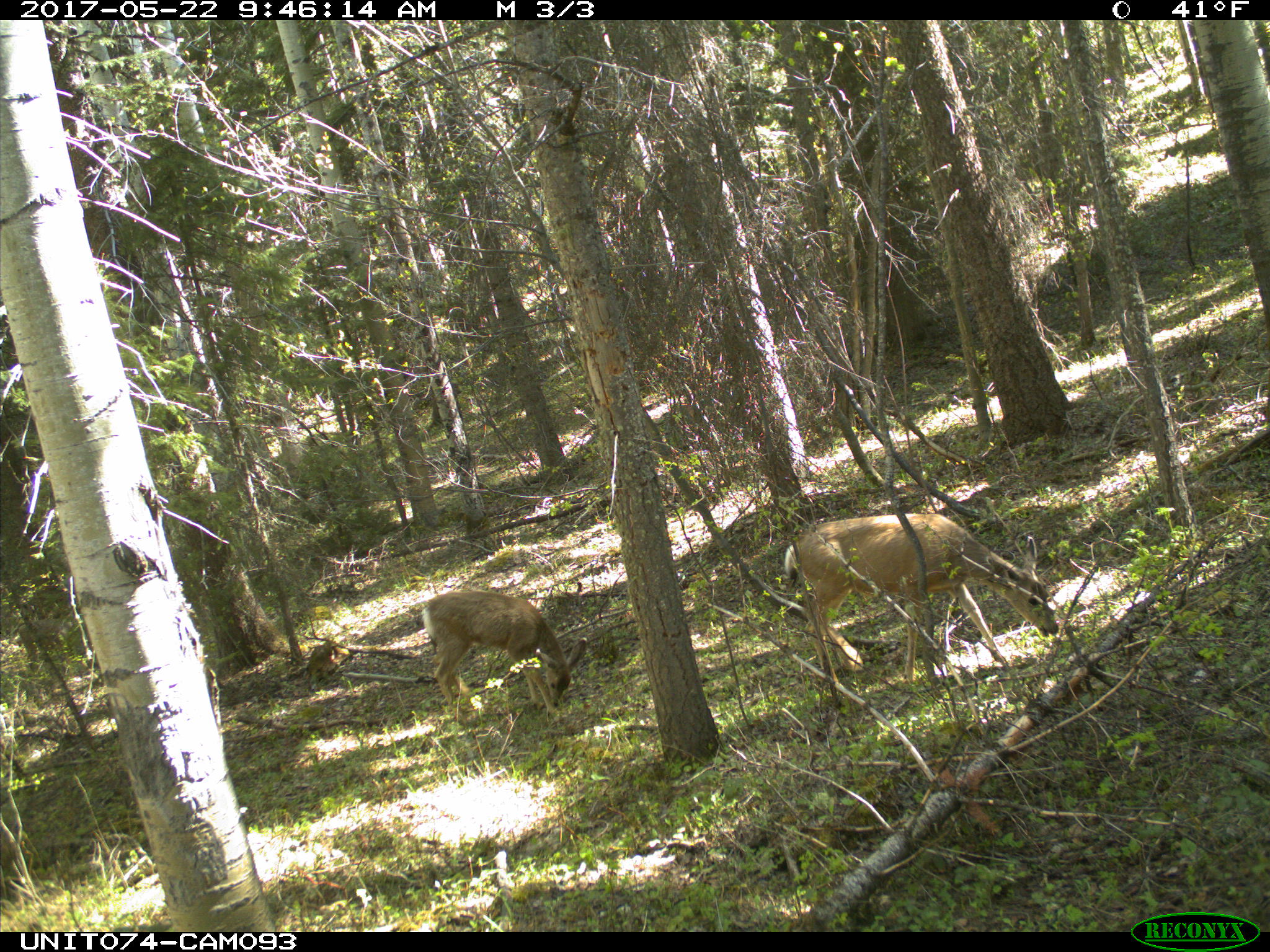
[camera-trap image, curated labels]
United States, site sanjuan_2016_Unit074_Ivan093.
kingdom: Animalia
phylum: Chordata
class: Mammalia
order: Artiodactyla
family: Cervidae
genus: Odocoileus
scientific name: Odocoileus hemionus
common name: mule deer